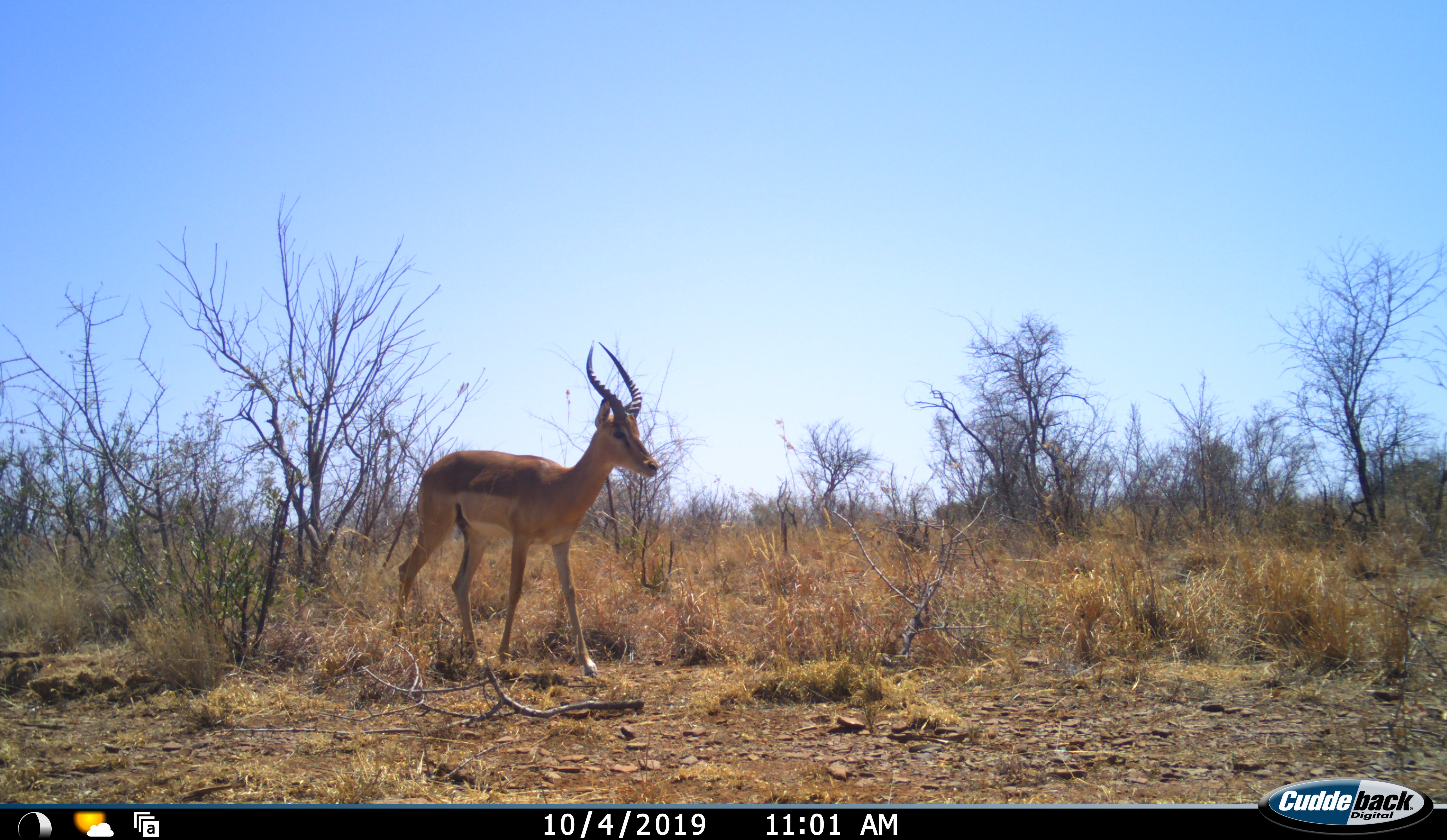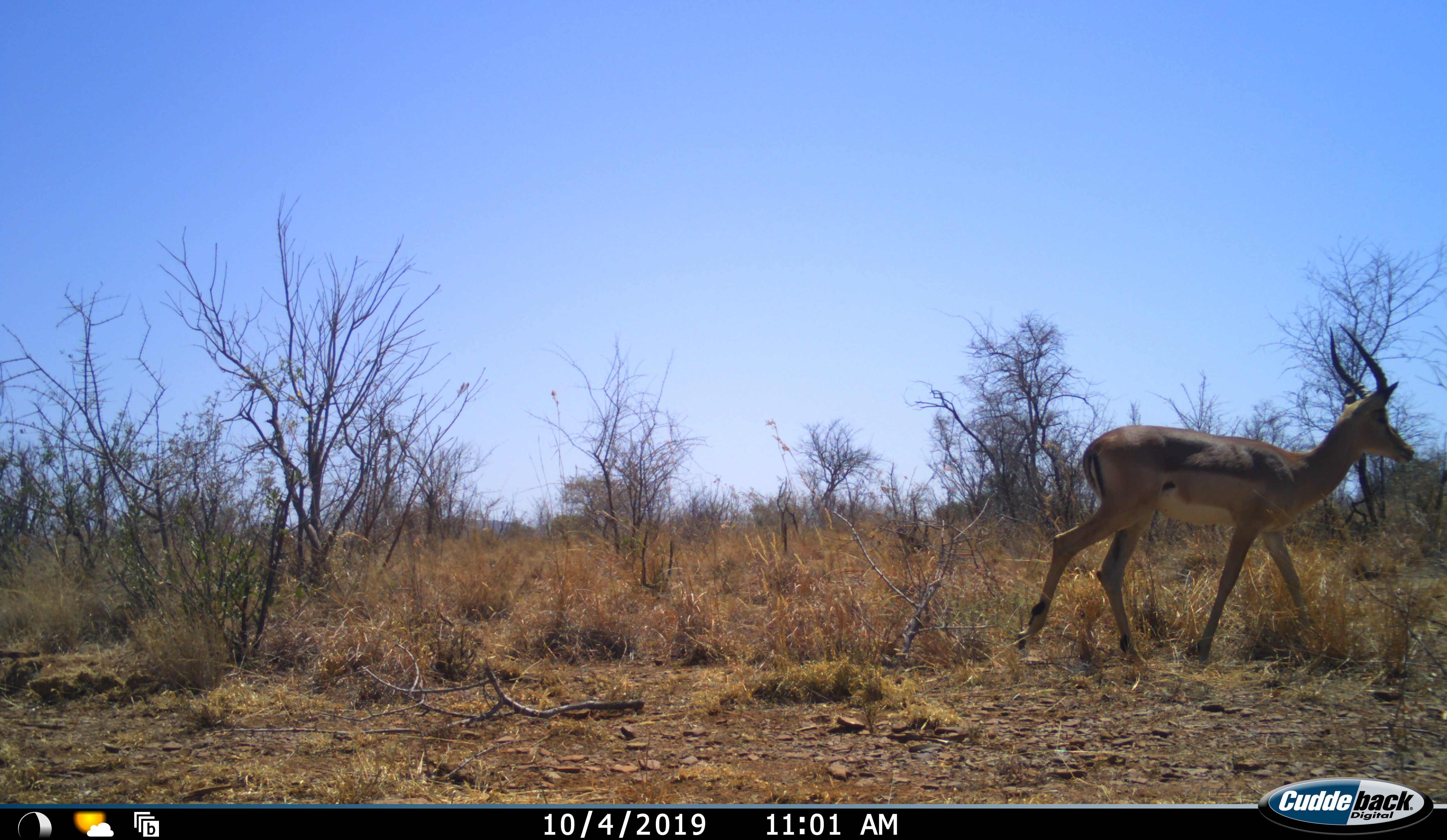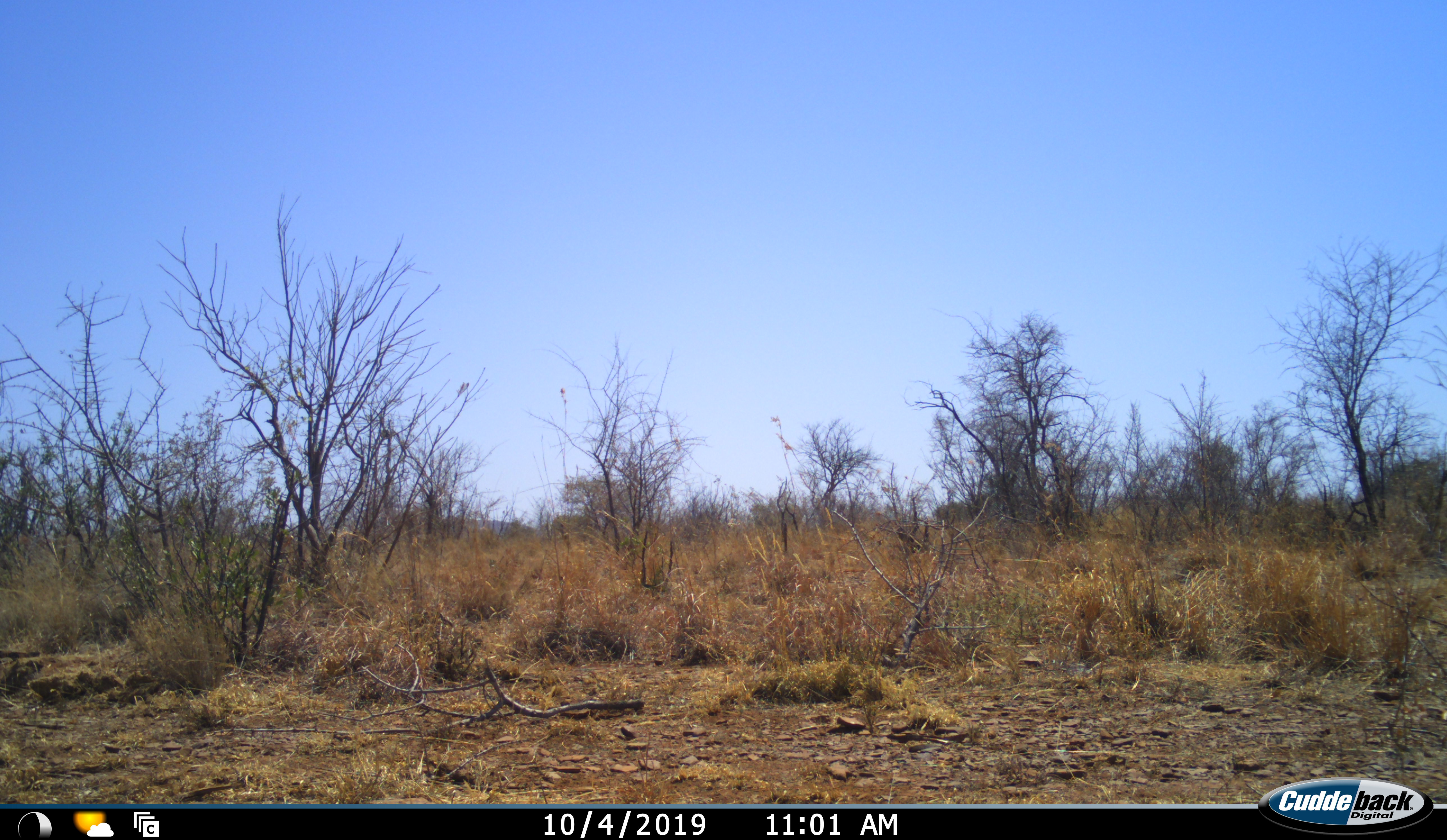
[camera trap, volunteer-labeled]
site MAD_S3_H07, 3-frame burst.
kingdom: Animalia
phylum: Chordata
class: Mammalia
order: Artiodactyla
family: Bovidae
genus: Aepyceros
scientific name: Aepyceros melampus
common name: impala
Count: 1.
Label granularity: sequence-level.